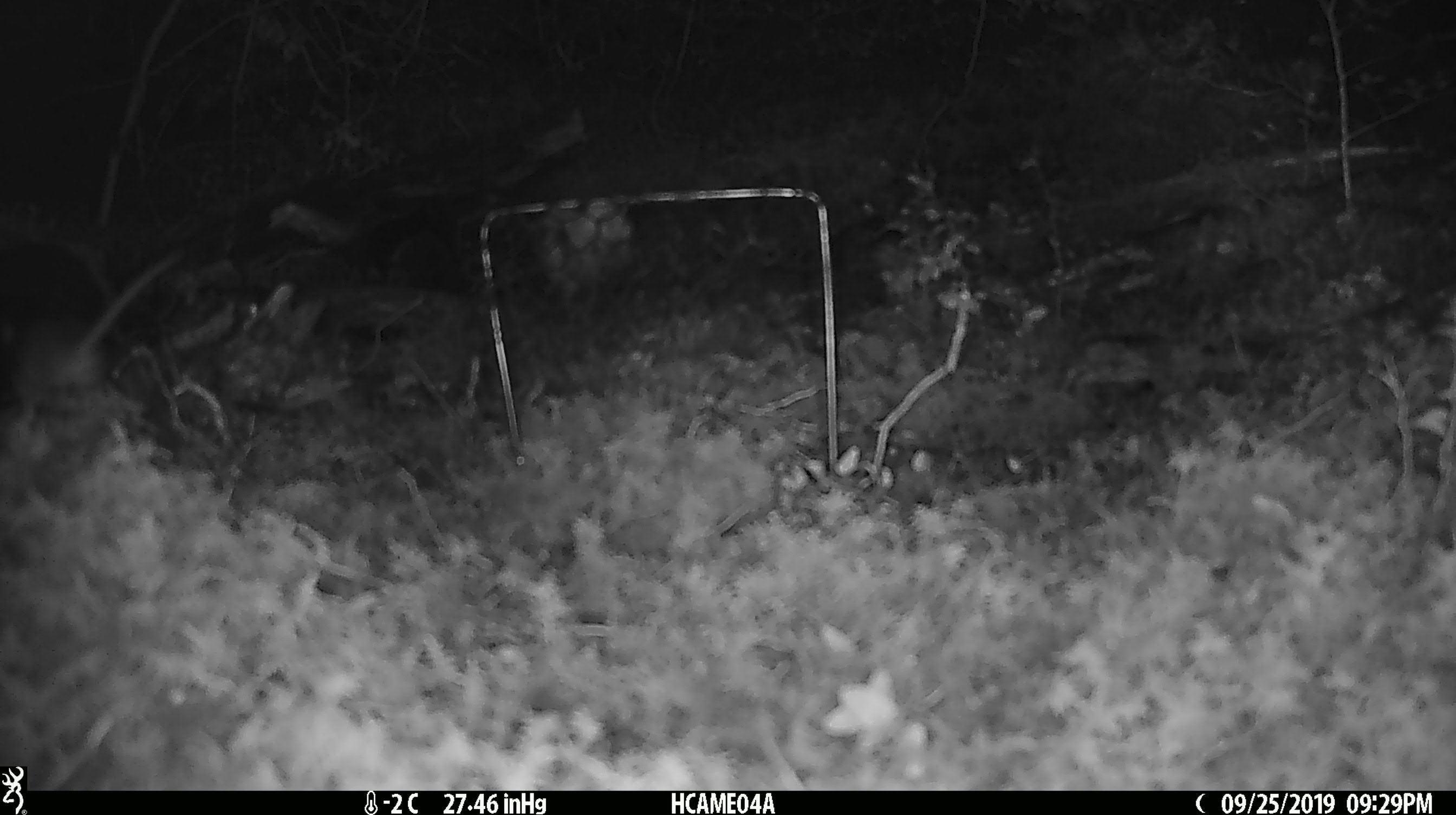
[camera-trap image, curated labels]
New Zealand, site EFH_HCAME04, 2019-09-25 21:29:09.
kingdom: Animalia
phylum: Chordata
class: Mammalia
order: Rodentia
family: Muridae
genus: Mus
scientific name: Mus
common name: mouse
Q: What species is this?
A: Mouse (Mus).